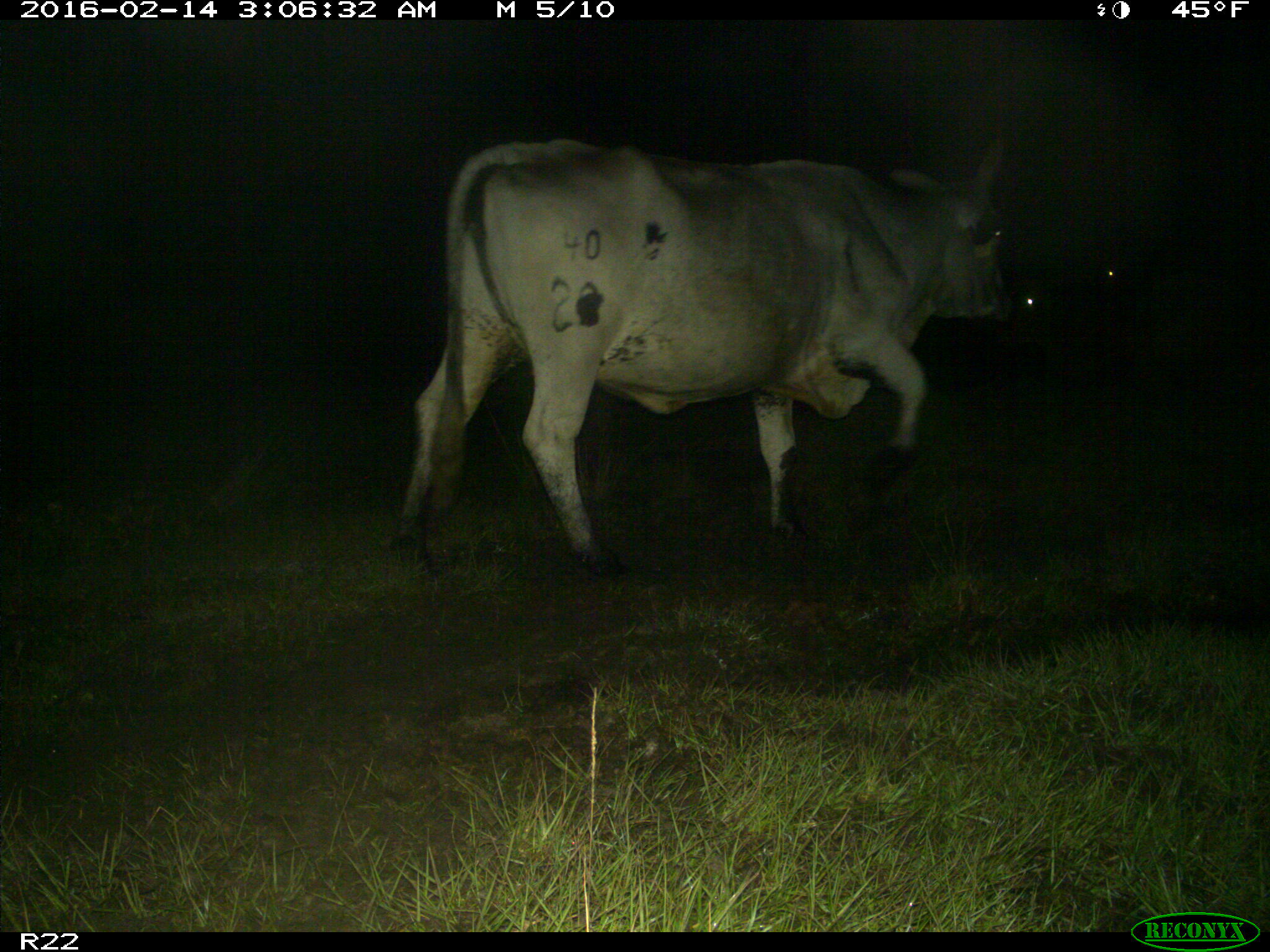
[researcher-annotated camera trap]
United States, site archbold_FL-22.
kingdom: Animalia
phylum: Chordata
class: Mammalia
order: Artiodactyla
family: Bovidae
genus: Bos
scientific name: Bos taurus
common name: domestic cow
Bos taurus (domestic cow).